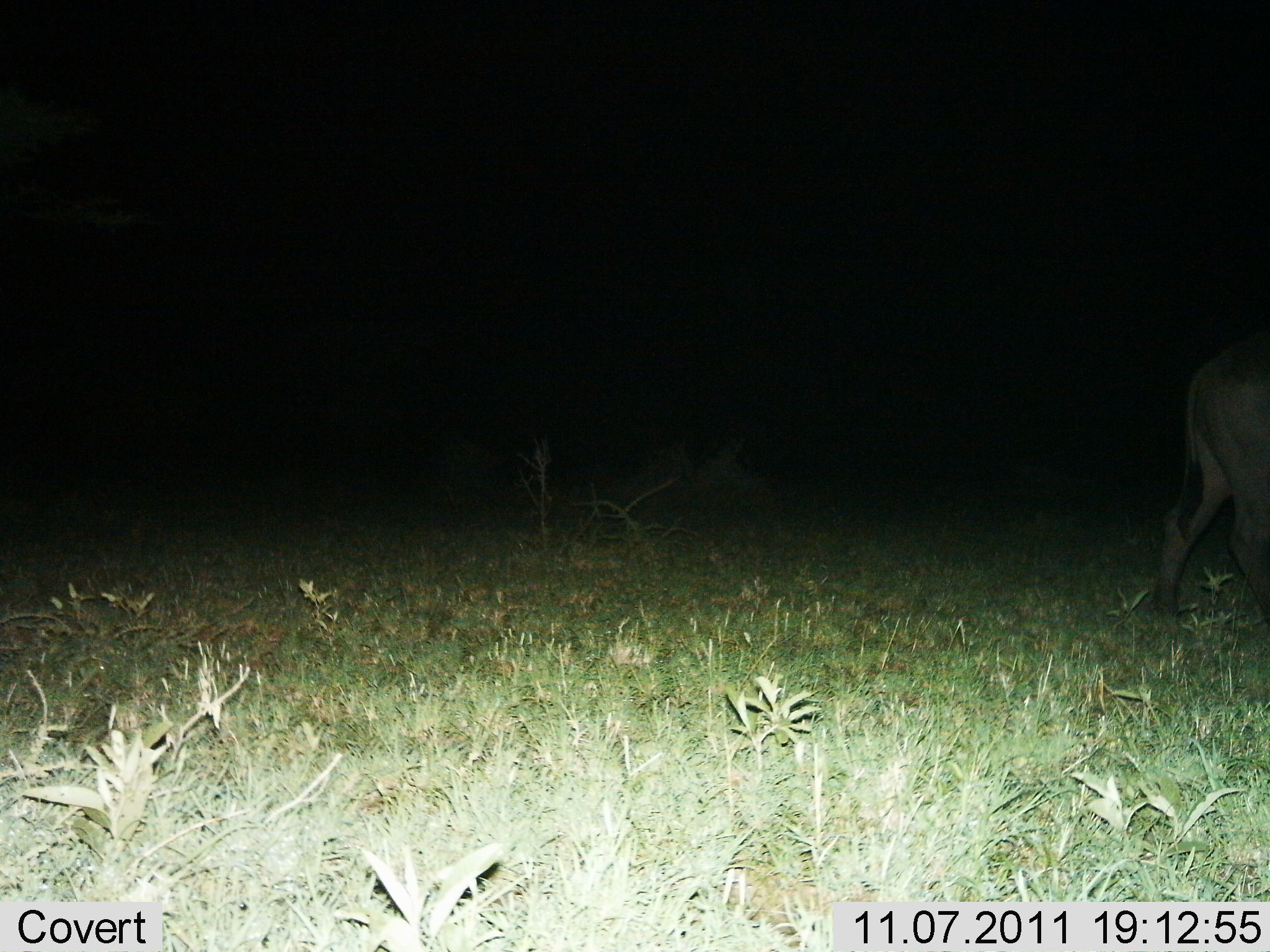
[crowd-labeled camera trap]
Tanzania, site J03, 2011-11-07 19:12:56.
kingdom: Animalia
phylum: Chordata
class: Mammalia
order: Artiodactyla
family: Bovidae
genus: Syncerus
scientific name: Syncerus caffer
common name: cape buffalo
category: buffalo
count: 1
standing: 0%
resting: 0%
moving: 100%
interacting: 0%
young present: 0%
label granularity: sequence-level